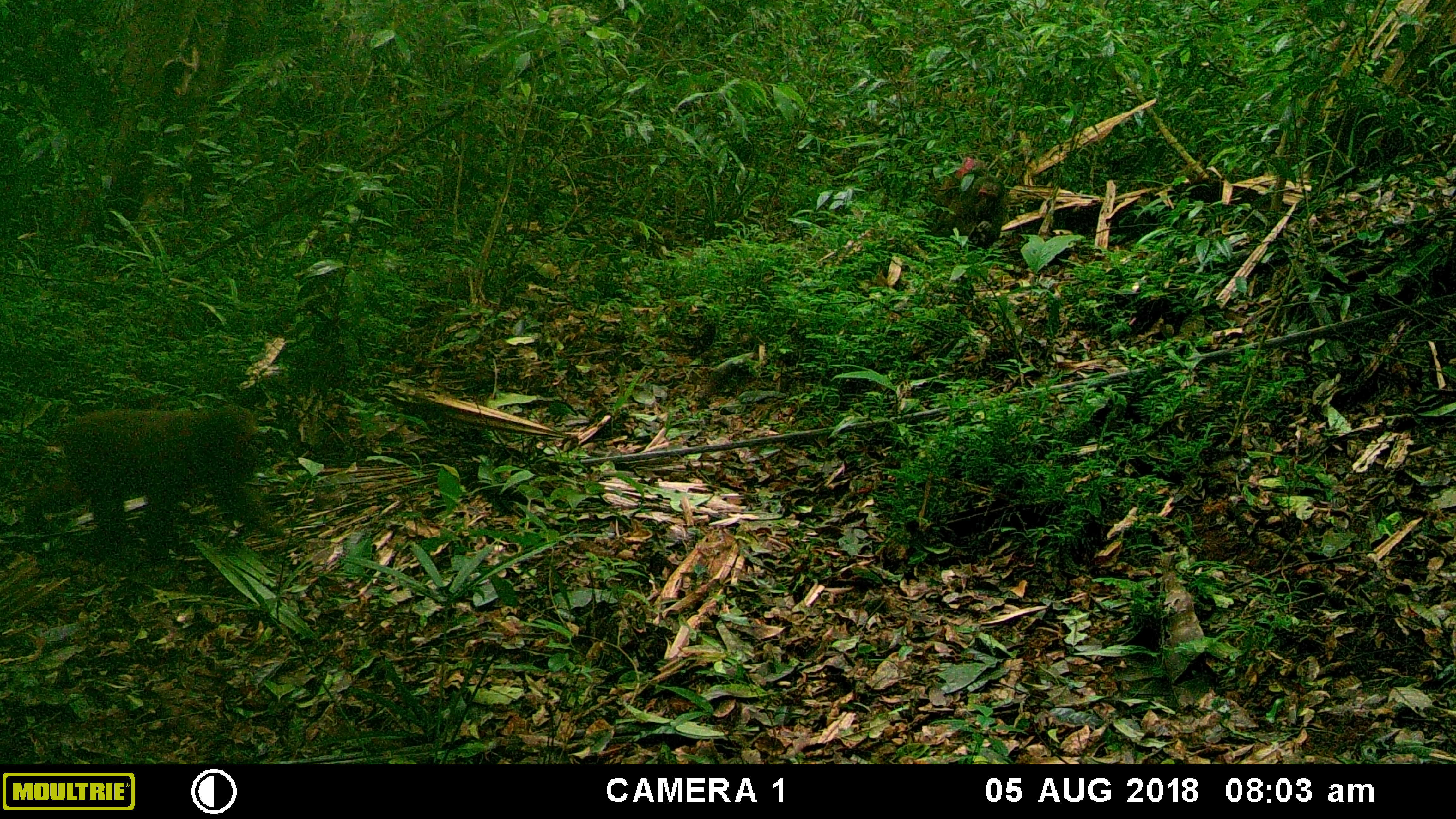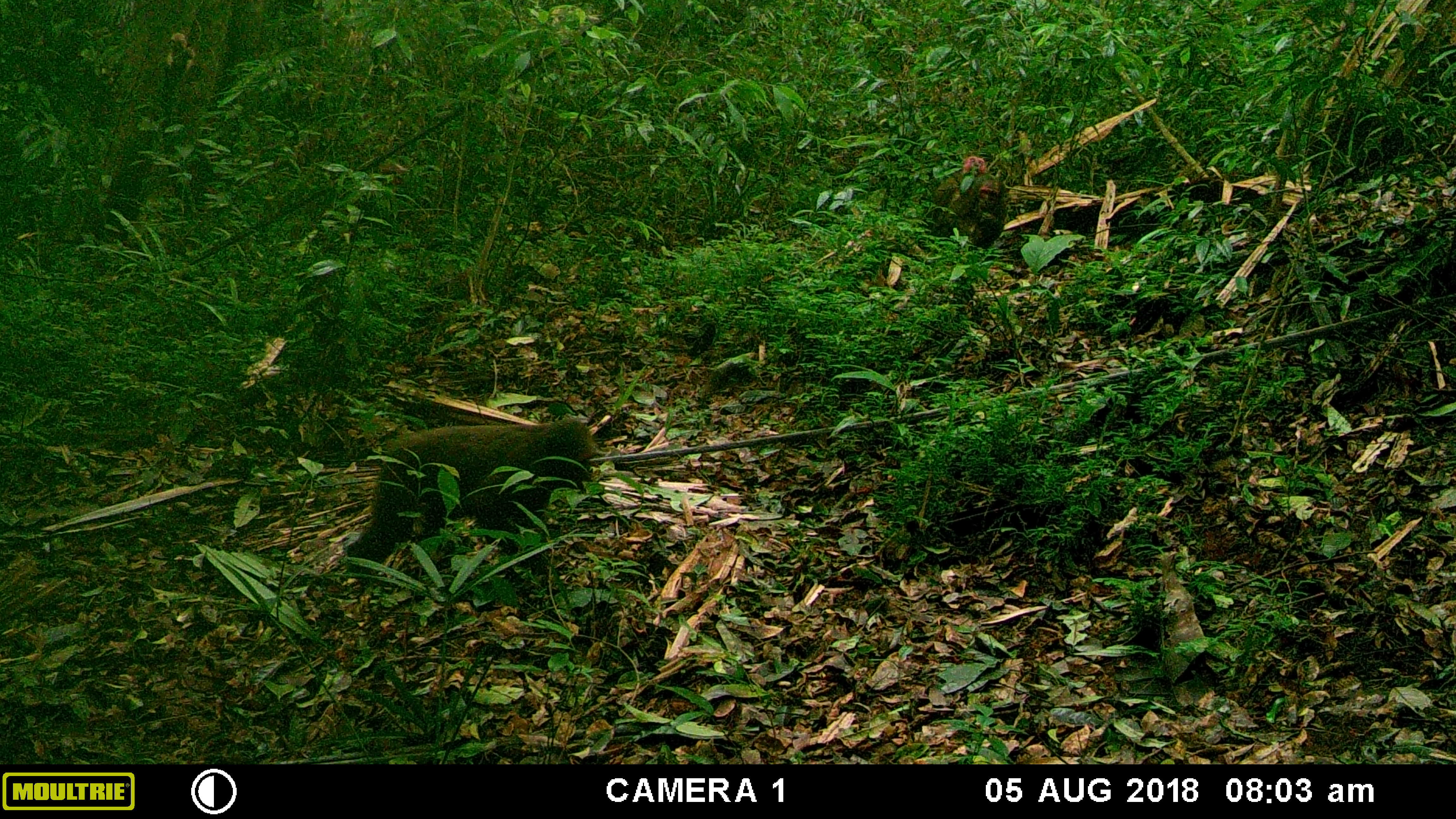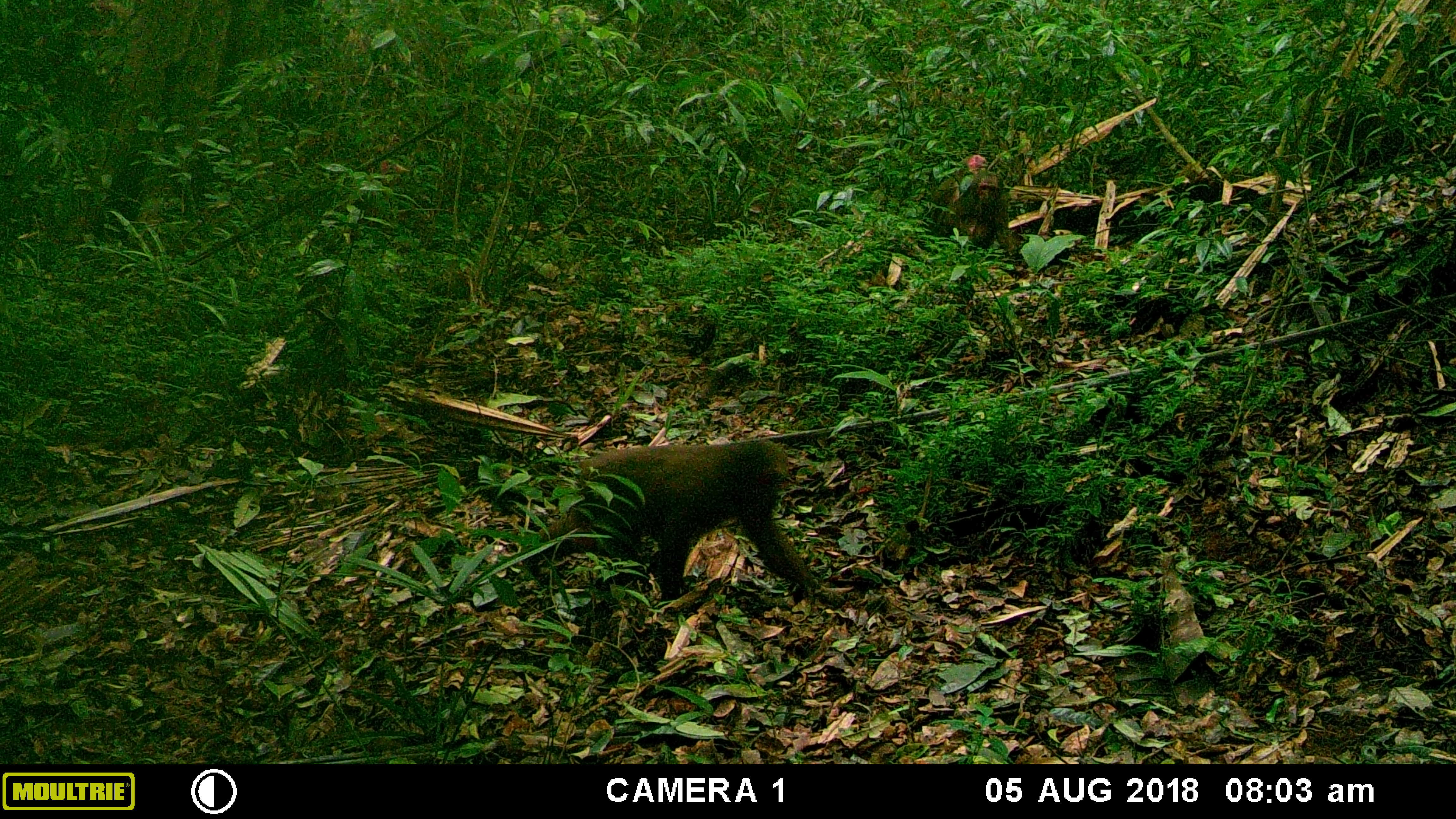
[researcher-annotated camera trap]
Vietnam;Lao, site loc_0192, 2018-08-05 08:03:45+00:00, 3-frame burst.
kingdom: Animalia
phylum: Chordata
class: Mammalia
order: Primates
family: Cercopithecidae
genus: Macaca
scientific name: Macaca arctoides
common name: stump-tailed macaque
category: stump tailed macaque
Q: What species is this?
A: Stump tailed macaque (stump-tailed macaque) (Macaca arctoides).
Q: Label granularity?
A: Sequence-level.